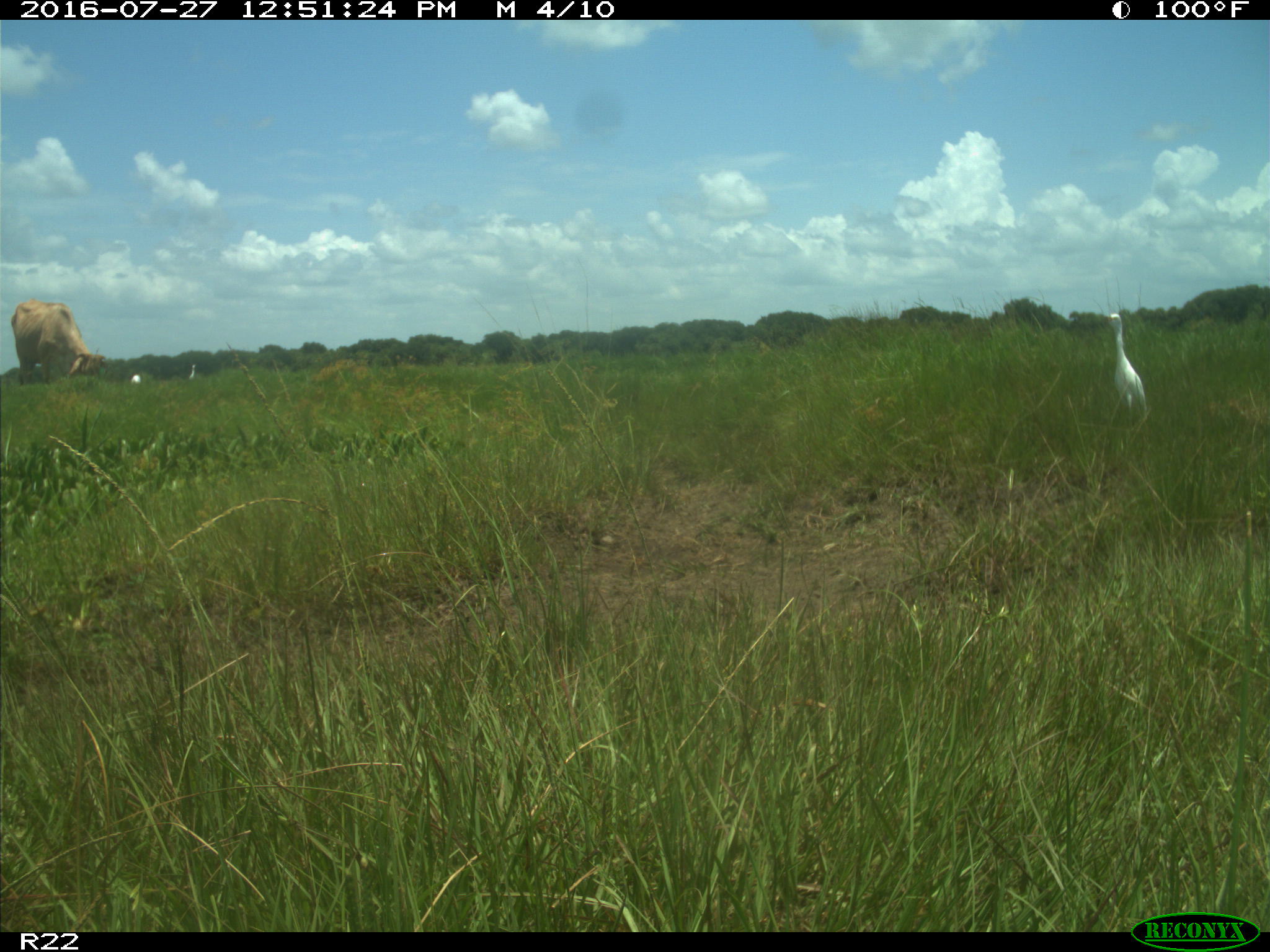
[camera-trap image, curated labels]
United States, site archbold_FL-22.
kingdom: Animalia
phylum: Chordata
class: Mammalia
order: Artiodactyla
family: Bovidae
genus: Bos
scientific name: Bos taurus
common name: domestic cow